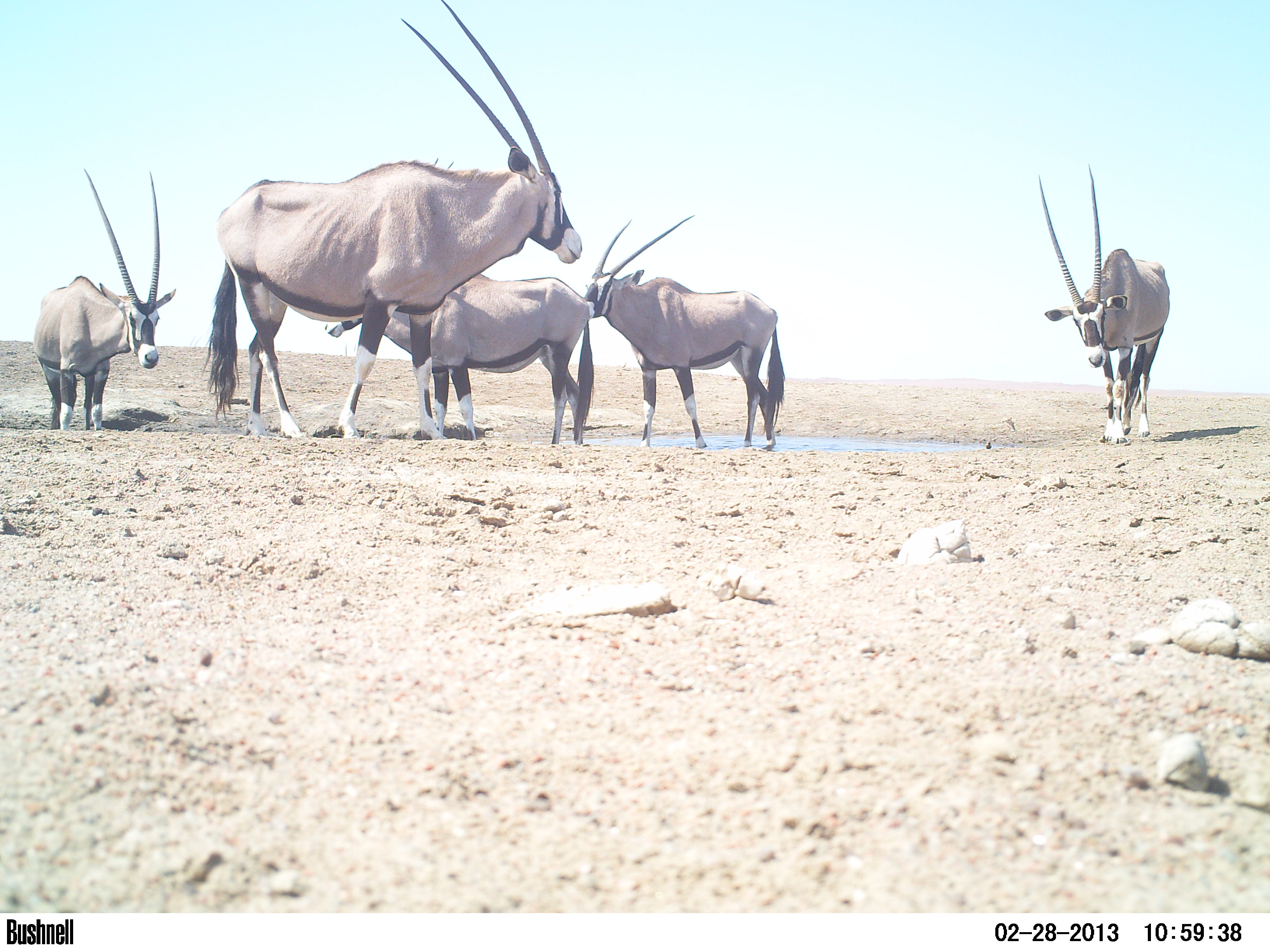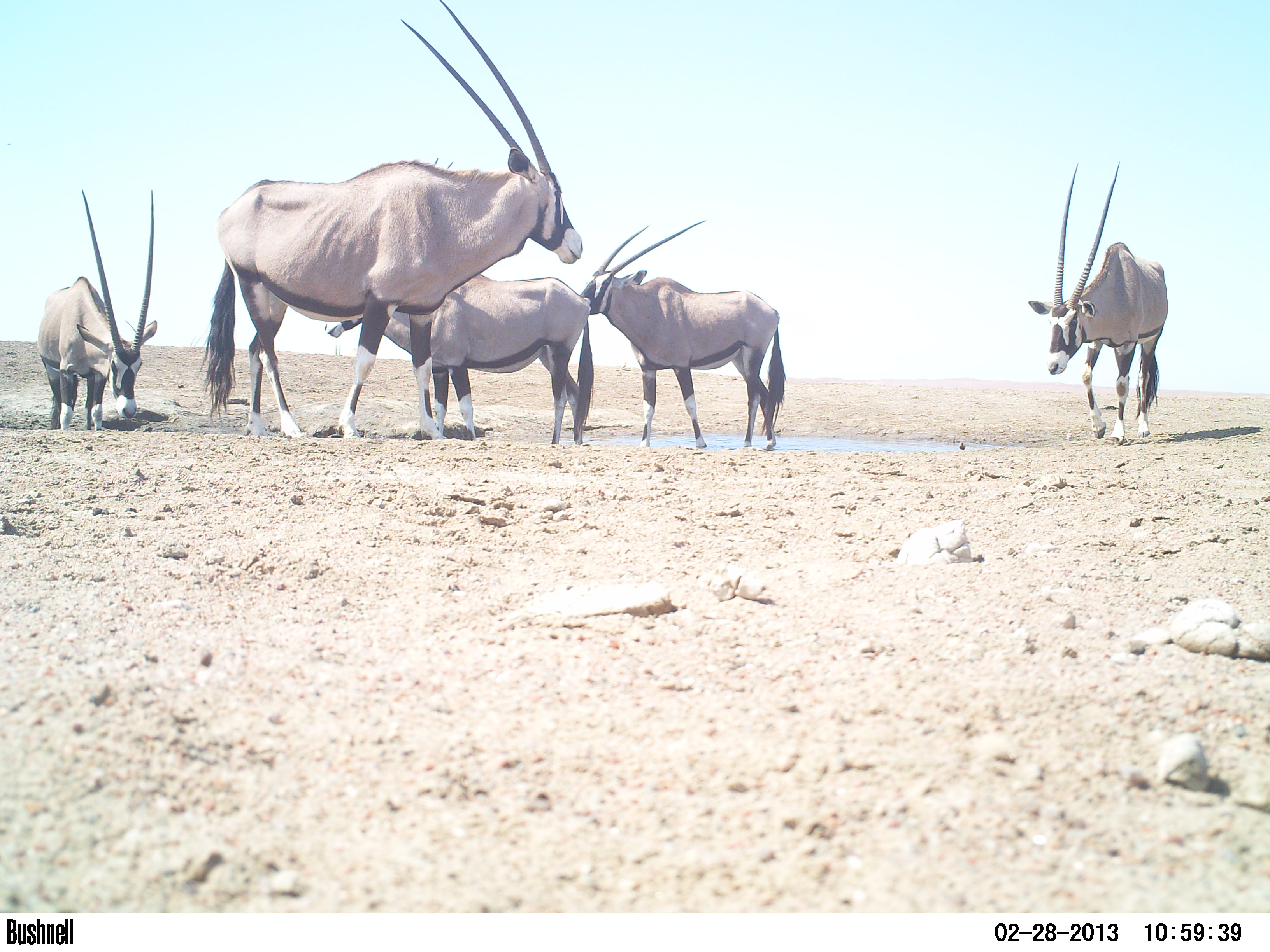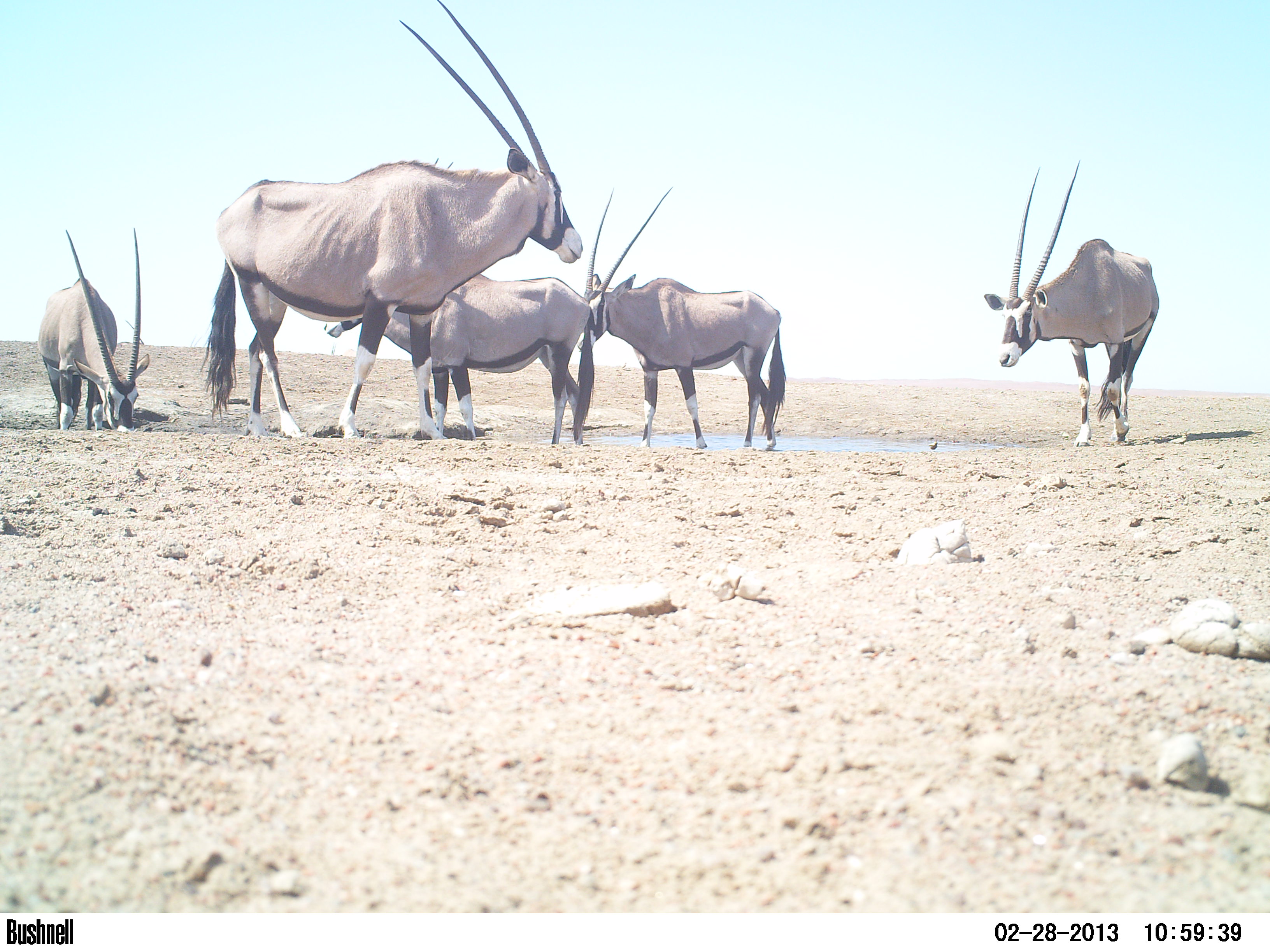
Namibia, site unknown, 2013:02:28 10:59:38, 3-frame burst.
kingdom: Animalia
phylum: Chordata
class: Mammalia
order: Artiodactyla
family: Bovidae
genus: Oryx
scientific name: Oryx gazella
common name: gemsbok